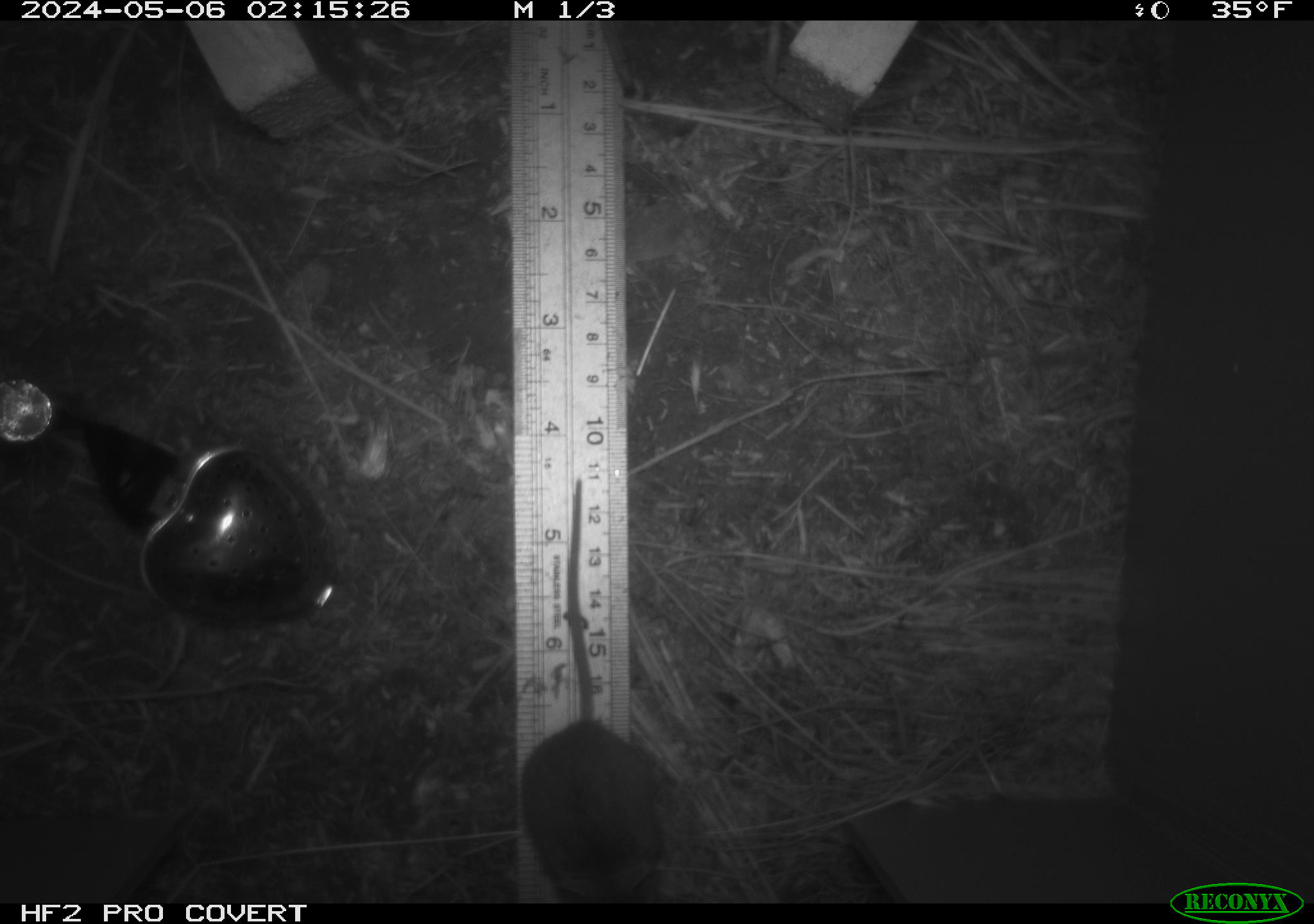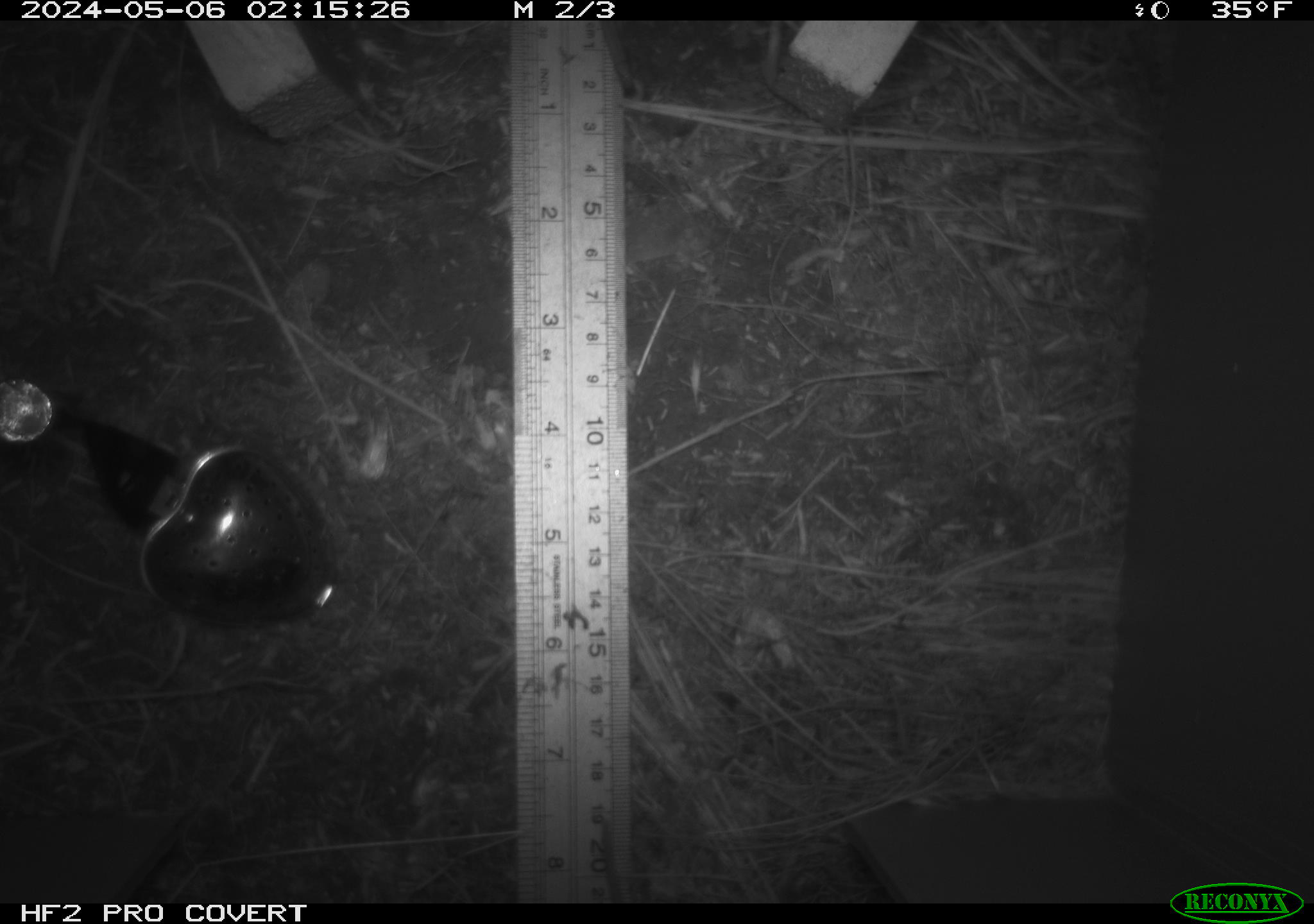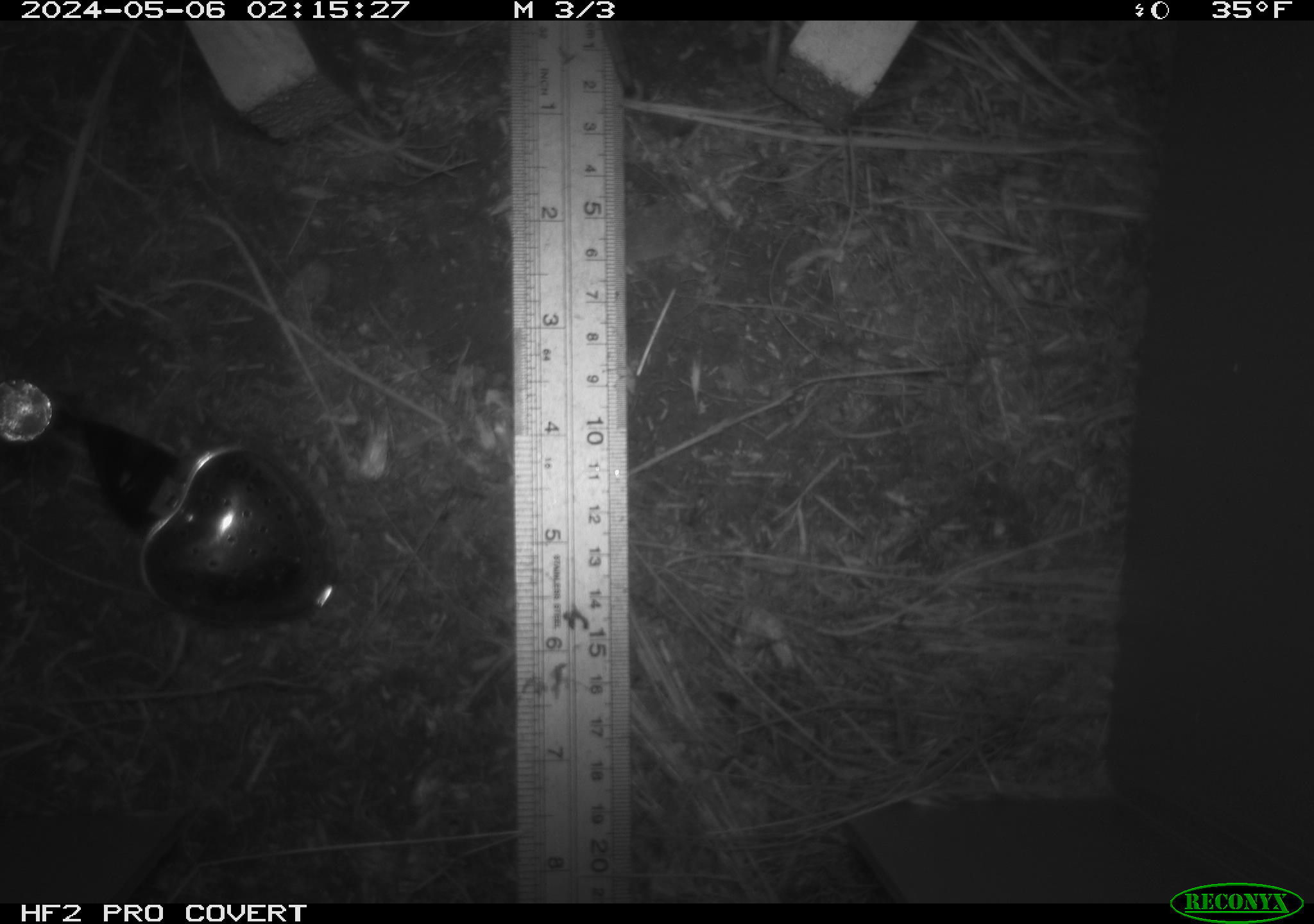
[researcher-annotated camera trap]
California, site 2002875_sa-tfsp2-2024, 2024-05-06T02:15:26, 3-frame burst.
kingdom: Animalia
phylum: Chordata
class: Mammalia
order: Rodentia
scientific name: Rodentia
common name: mouse species